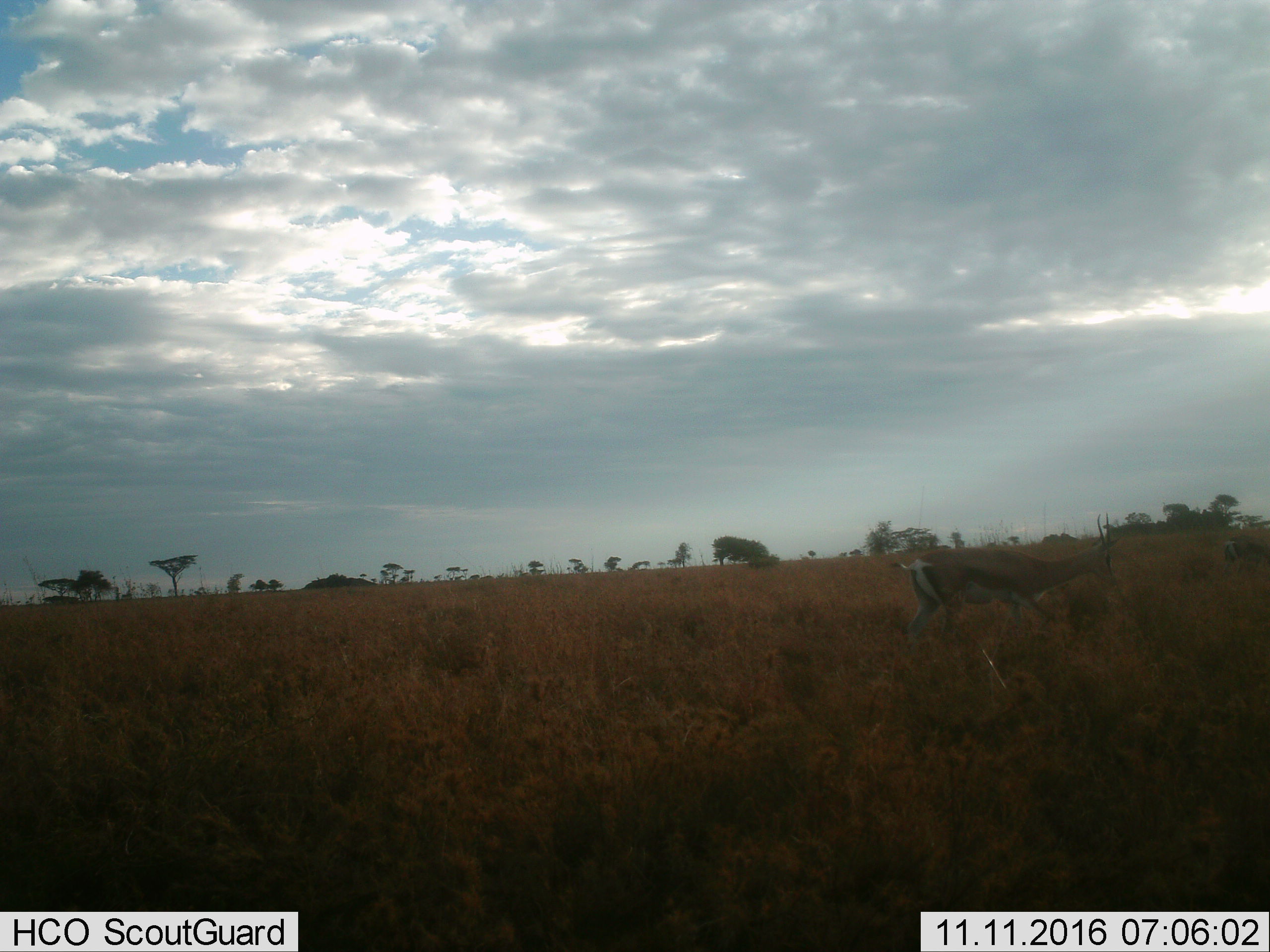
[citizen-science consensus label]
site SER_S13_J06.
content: unidentified animal